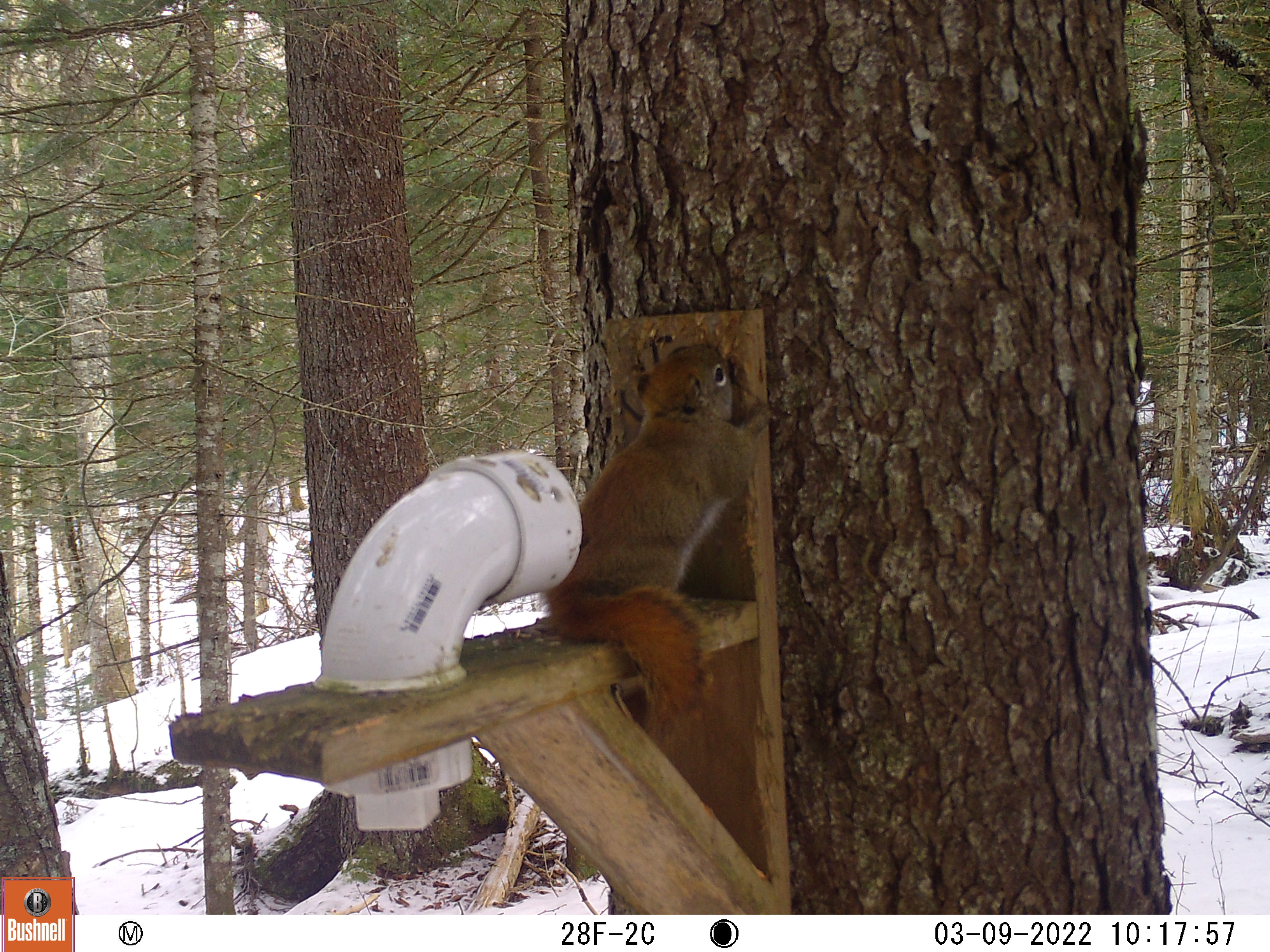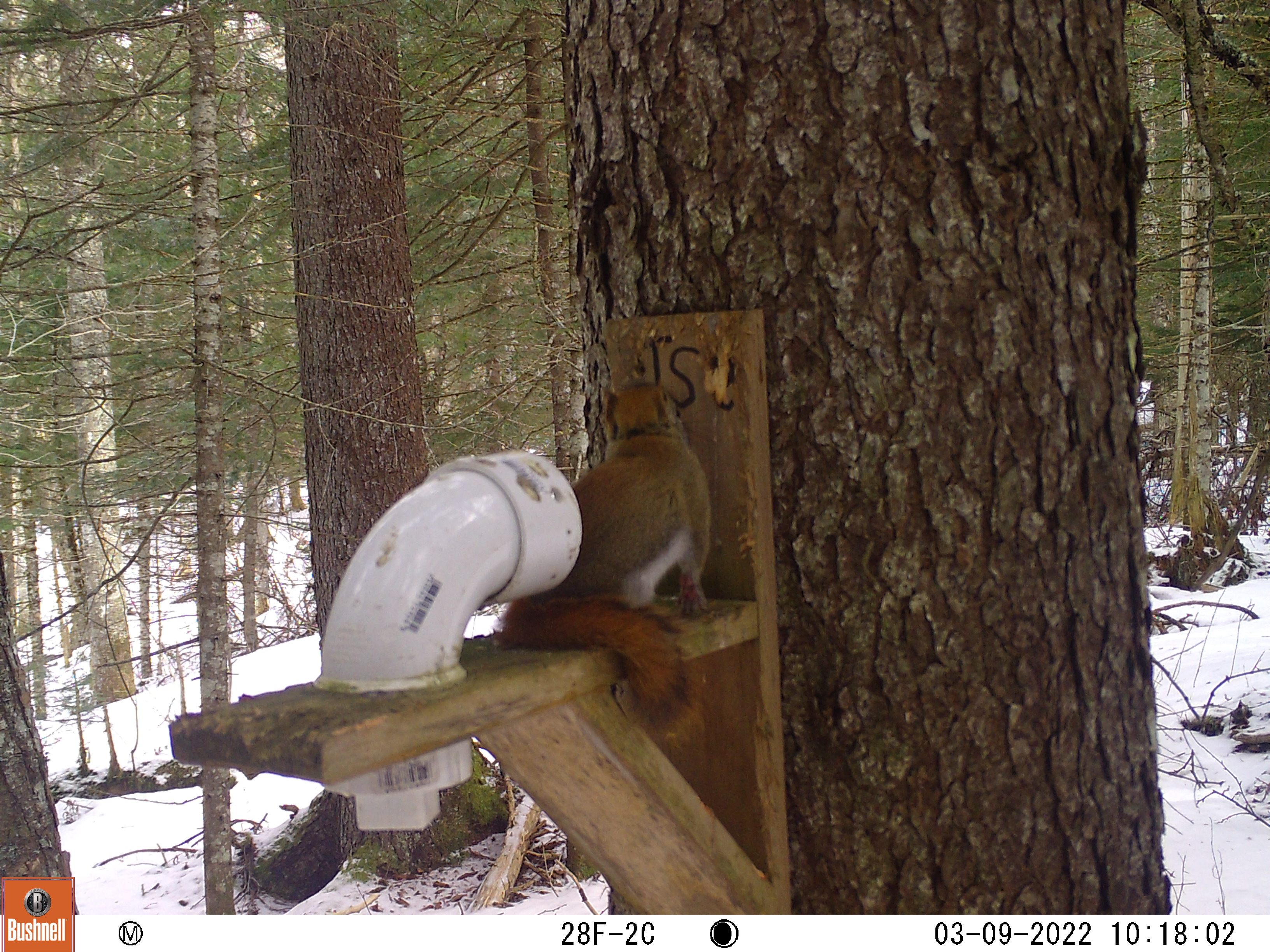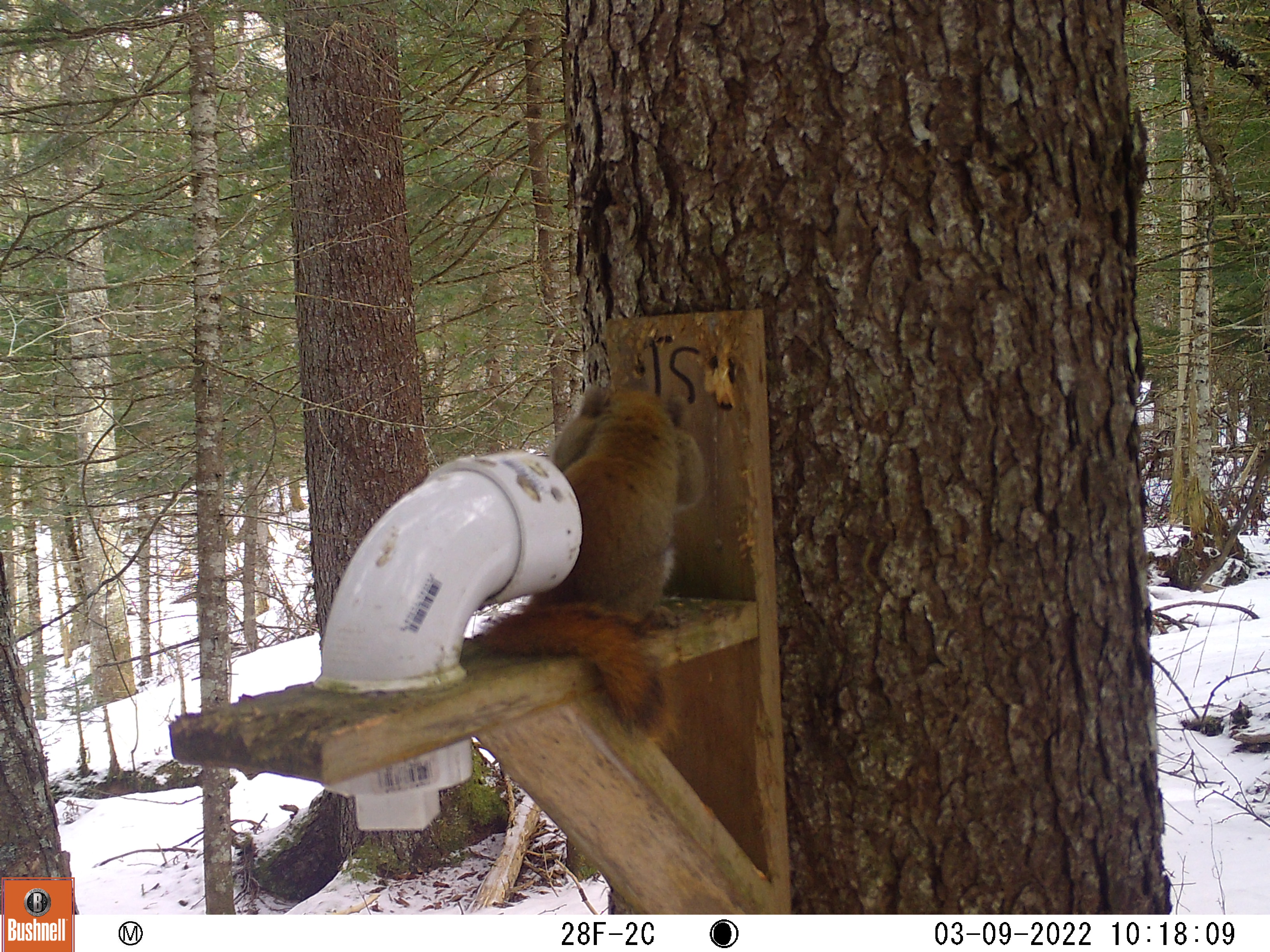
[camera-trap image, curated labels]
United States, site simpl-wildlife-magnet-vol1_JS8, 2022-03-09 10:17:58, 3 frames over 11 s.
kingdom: Animalia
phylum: Chordata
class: Mammalia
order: Rodentia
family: Sciuridae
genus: Tamiasciurus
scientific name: Tamiasciurus hudsonicus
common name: red squirrel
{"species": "red squirrel (Tamiasciurus hudsonicus)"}